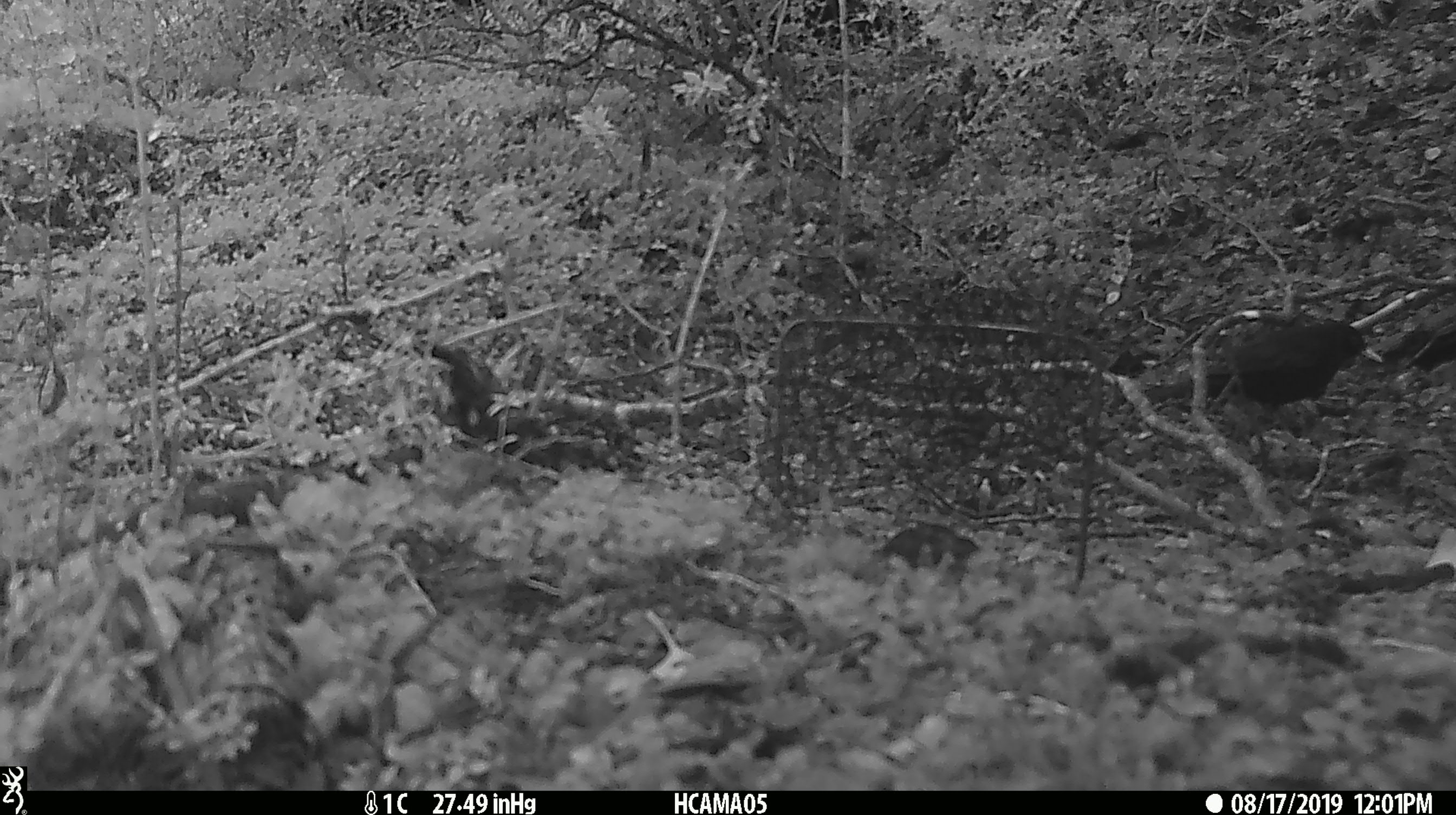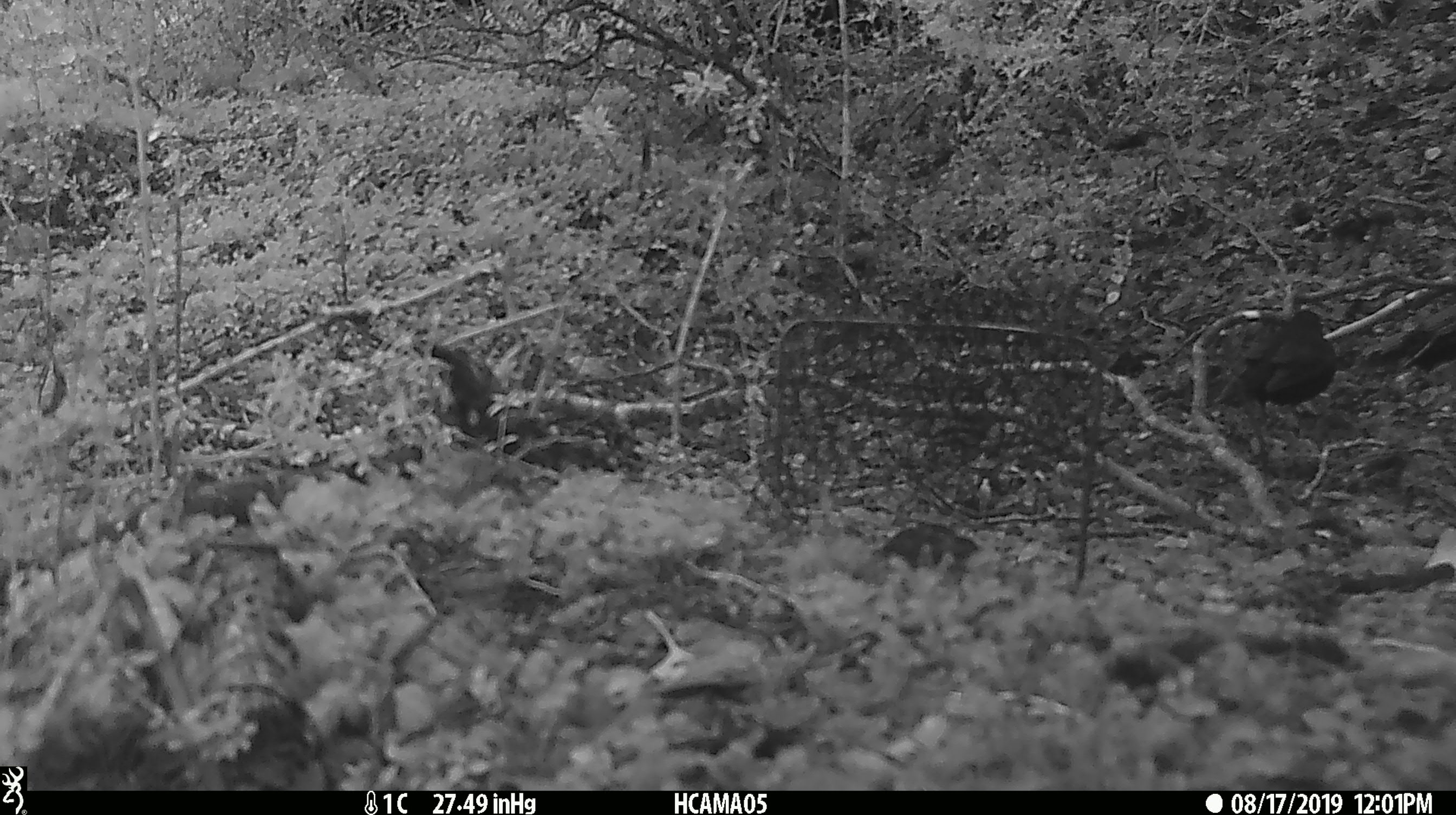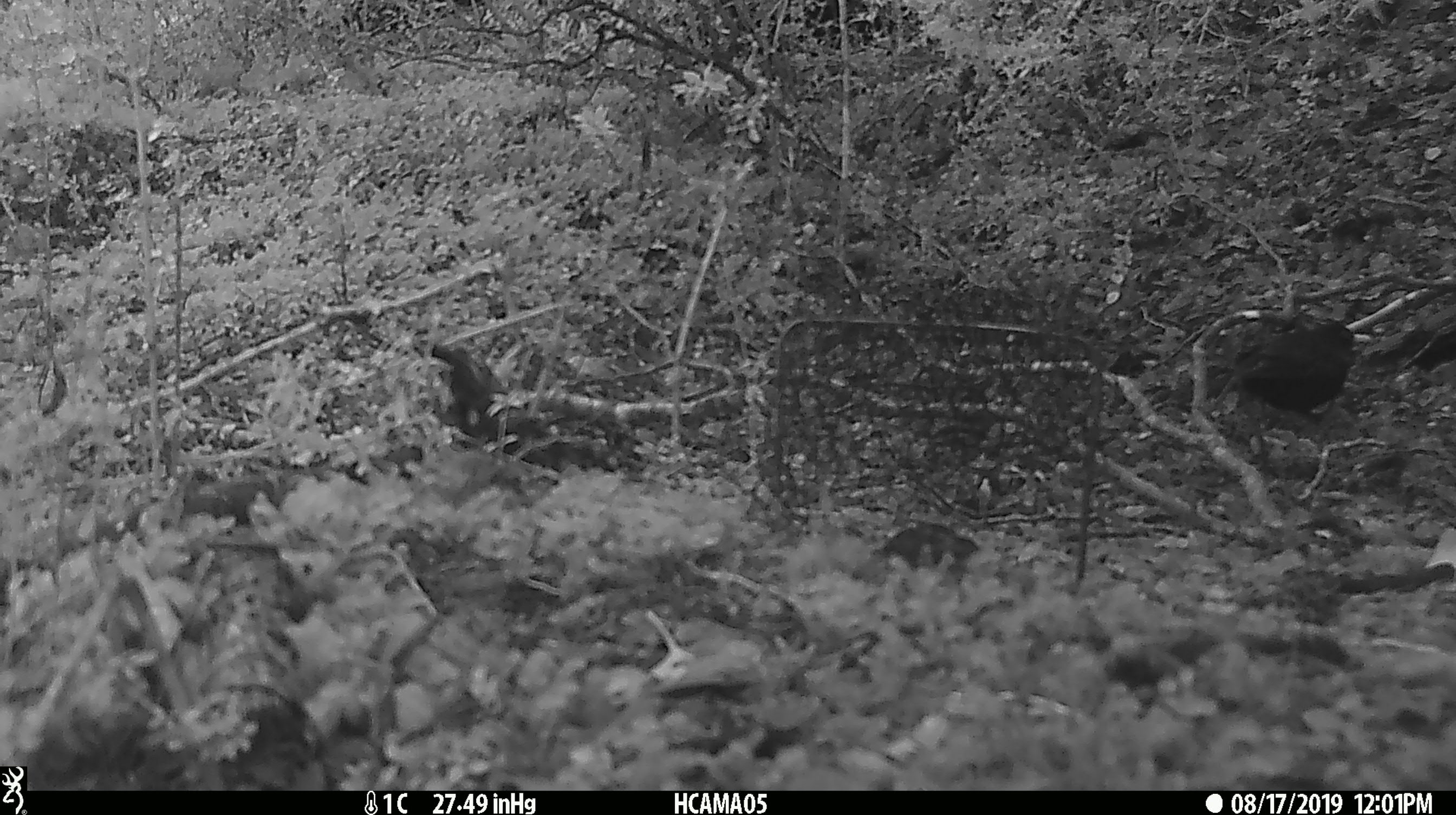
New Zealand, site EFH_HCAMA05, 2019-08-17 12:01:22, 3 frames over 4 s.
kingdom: Animalia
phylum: Chordata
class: Aves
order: Passeriformes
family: Turdidae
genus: Turdus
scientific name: Turdus merula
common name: eurasian blackbird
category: blackbird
Blackbird (eurasian blackbird) (Turdus merula).